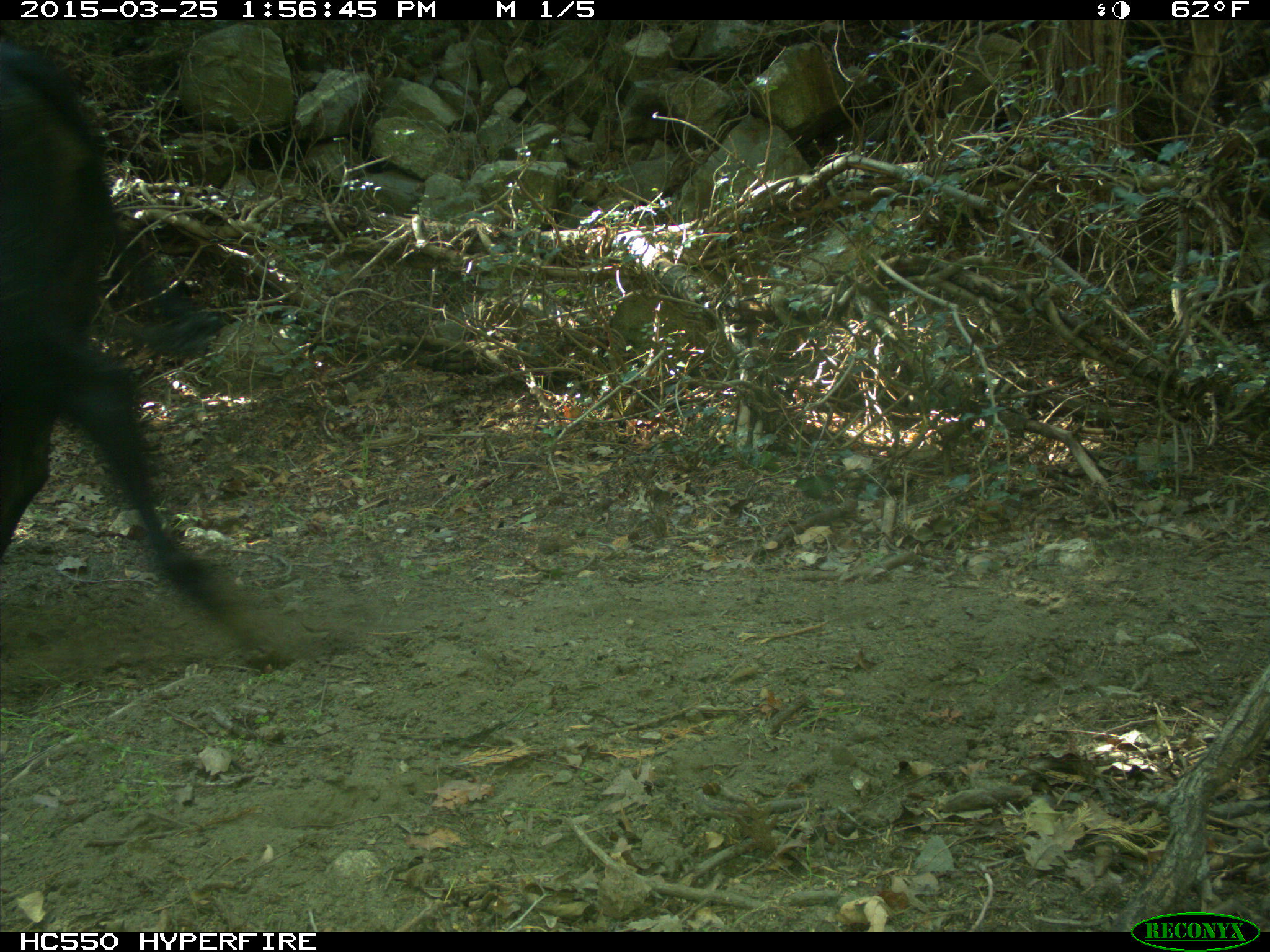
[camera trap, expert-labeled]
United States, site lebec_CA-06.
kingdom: Animalia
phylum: Chordata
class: Mammalia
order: Artiodactyla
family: Bovidae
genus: Bos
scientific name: Bos taurus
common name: domestic cow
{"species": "Bos taurus (domestic cow)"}